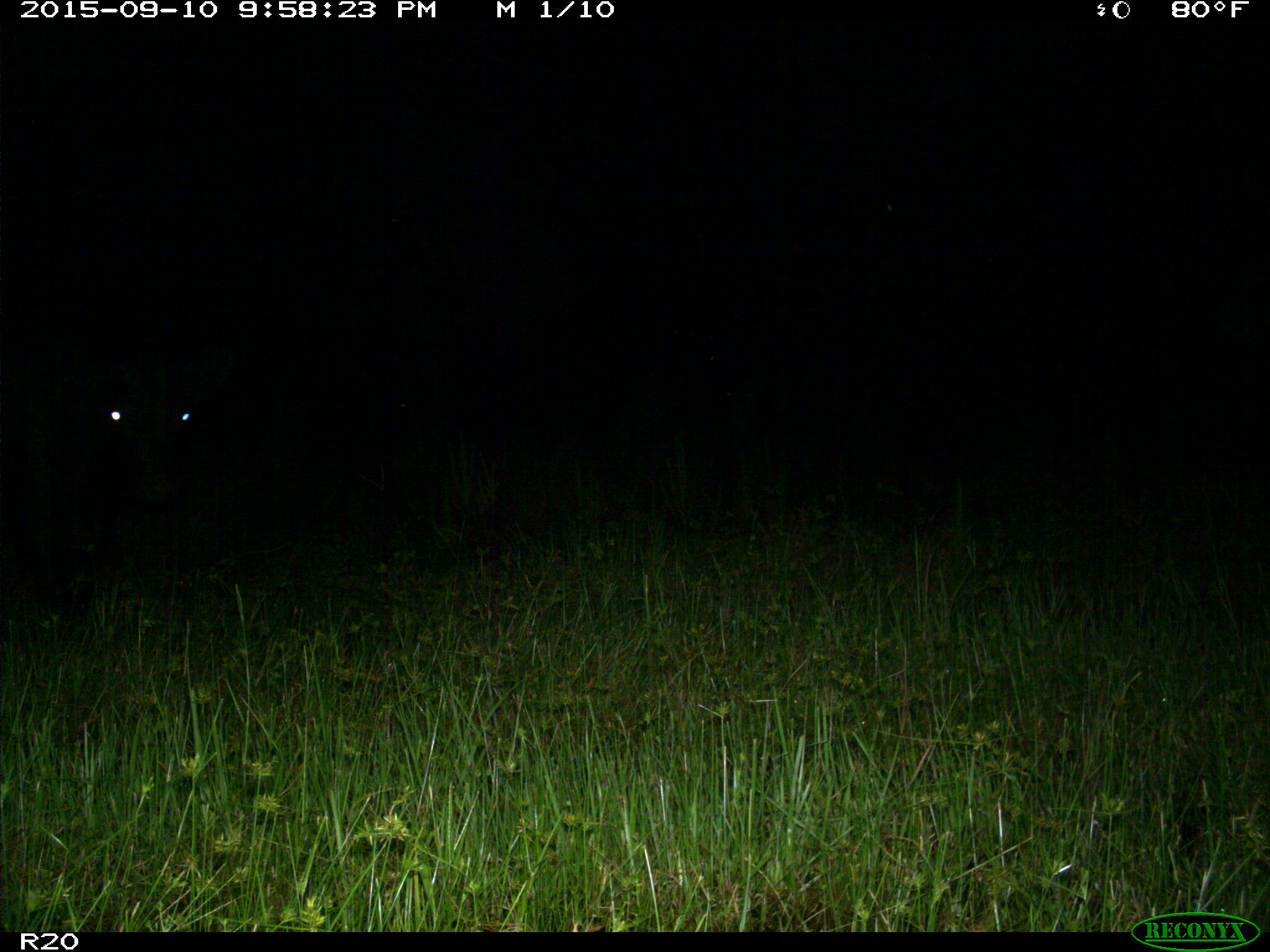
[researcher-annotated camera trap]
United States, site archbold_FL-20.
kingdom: Animalia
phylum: Chordata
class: Mammalia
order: Artiodactyla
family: Bovidae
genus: Bos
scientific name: Bos taurus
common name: domestic cow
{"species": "Bos taurus (domestic cow)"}